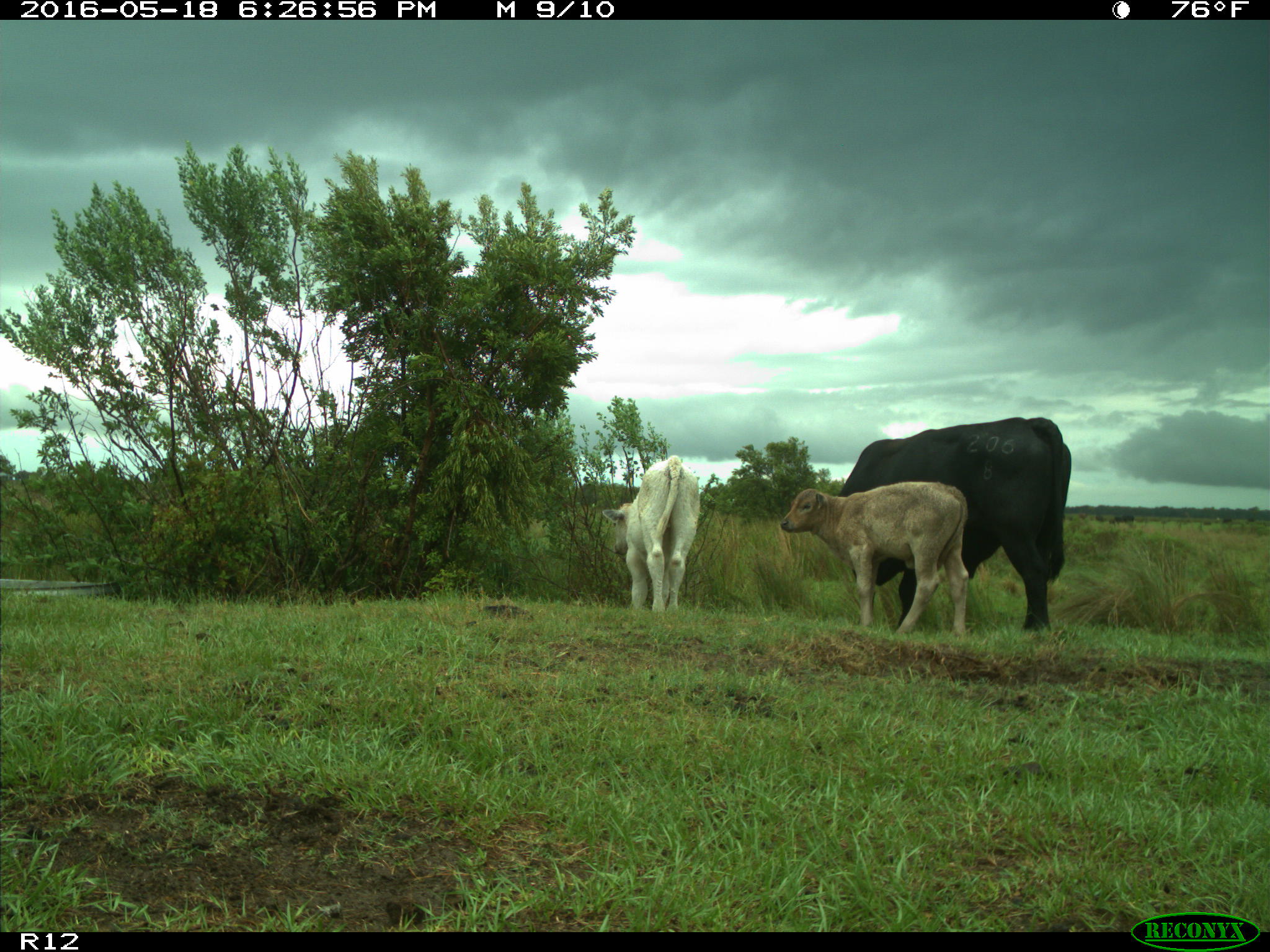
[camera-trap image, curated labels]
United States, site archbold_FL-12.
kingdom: Animalia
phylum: Chordata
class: Mammalia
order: Artiodactyla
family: Bovidae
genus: Bos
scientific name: Bos taurus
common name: domestic cow